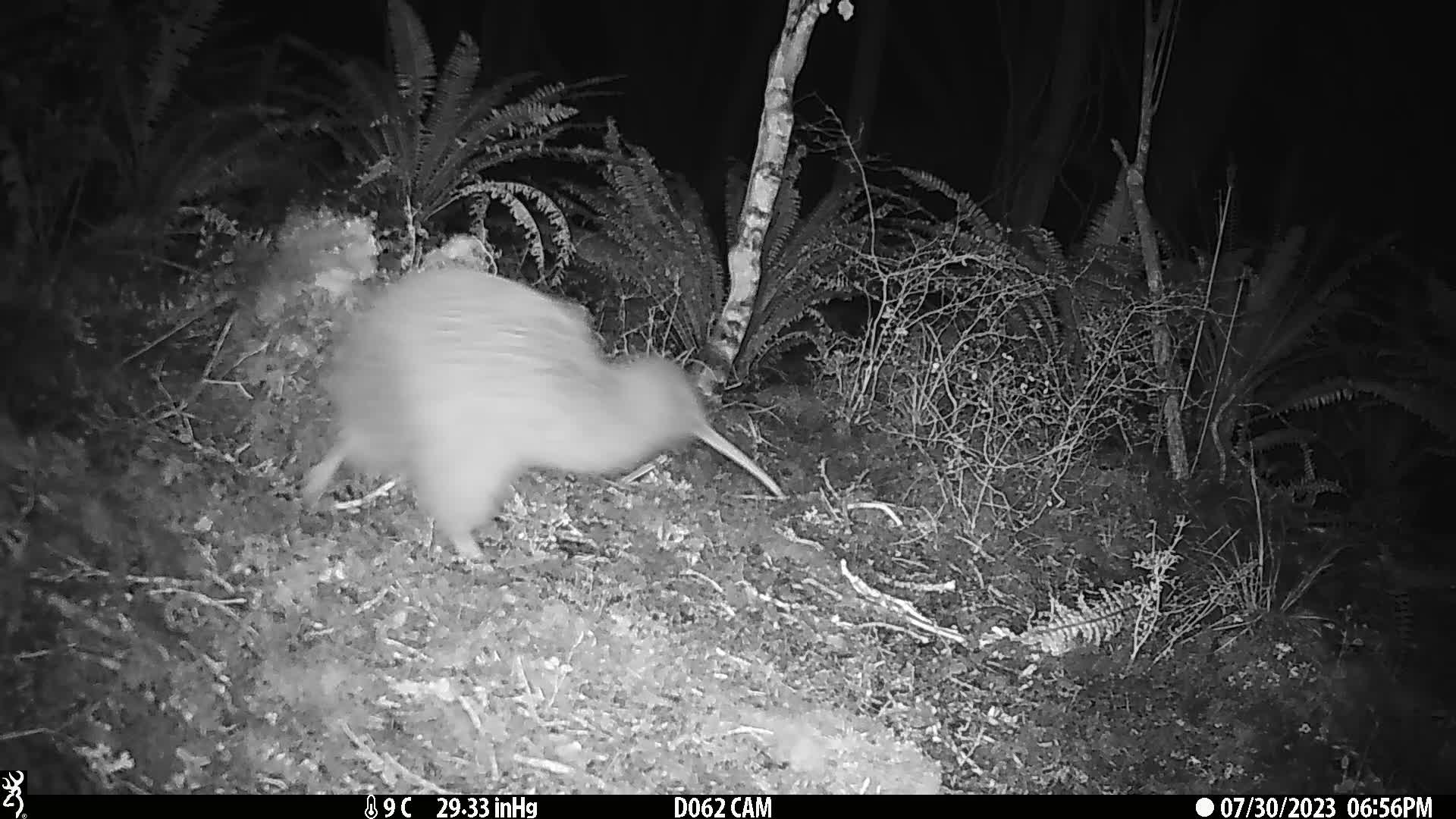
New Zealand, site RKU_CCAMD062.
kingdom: Animalia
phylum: Chordata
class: Aves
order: Apterygiformes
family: Apterygidae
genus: Apteryx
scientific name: Apteryx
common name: kiwi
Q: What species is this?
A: Kiwi (Apteryx).